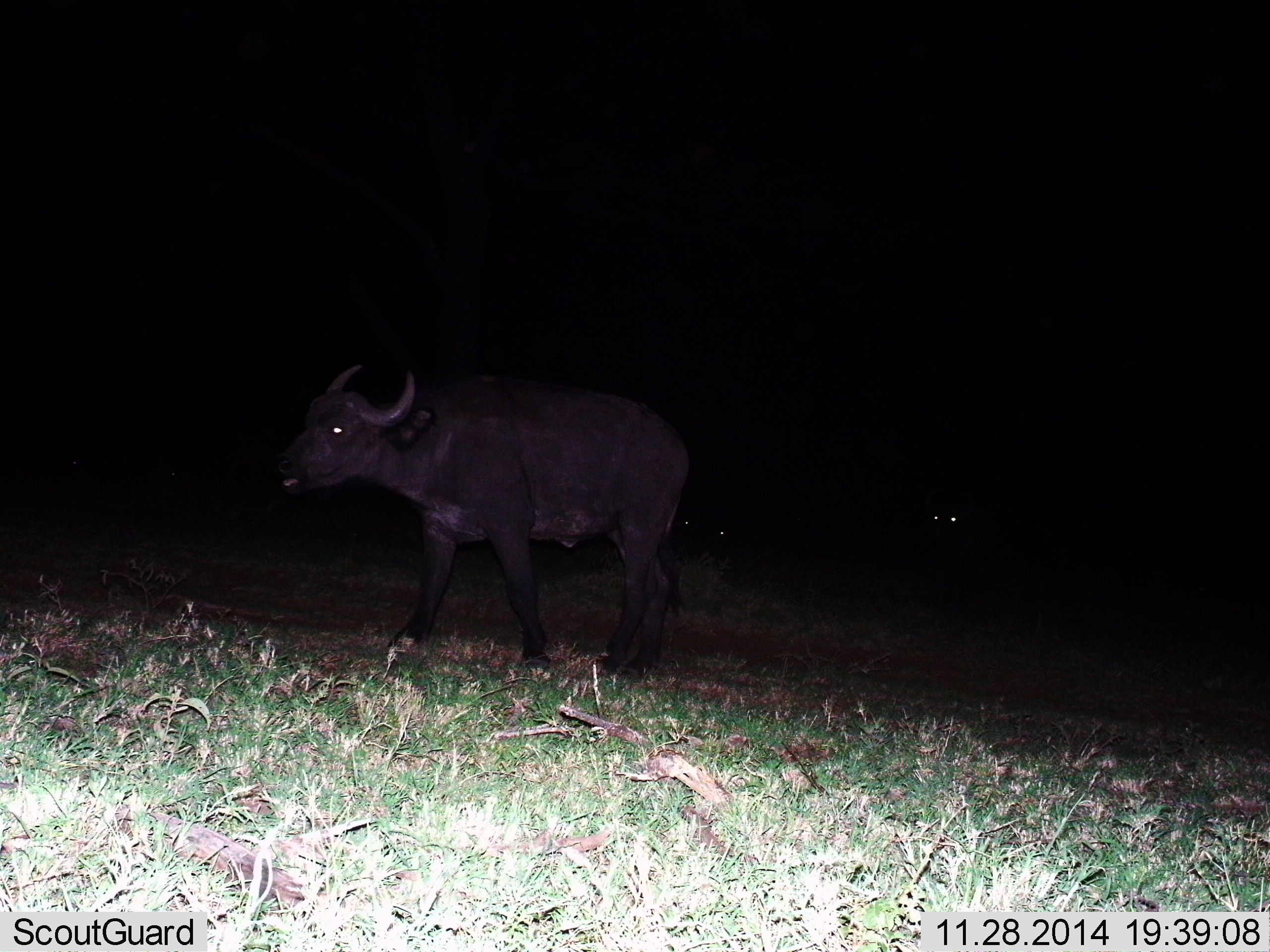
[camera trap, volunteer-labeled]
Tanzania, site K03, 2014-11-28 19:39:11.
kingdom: Animalia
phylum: Chordata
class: Mammalia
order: Artiodactyla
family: Bovidae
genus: Syncerus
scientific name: Syncerus caffer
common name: cape buffalo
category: buffalo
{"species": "buffalo (cape buffalo) (Syncerus caffer)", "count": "1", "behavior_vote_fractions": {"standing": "20%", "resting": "0%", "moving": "80%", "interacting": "0%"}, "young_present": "0%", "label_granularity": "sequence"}